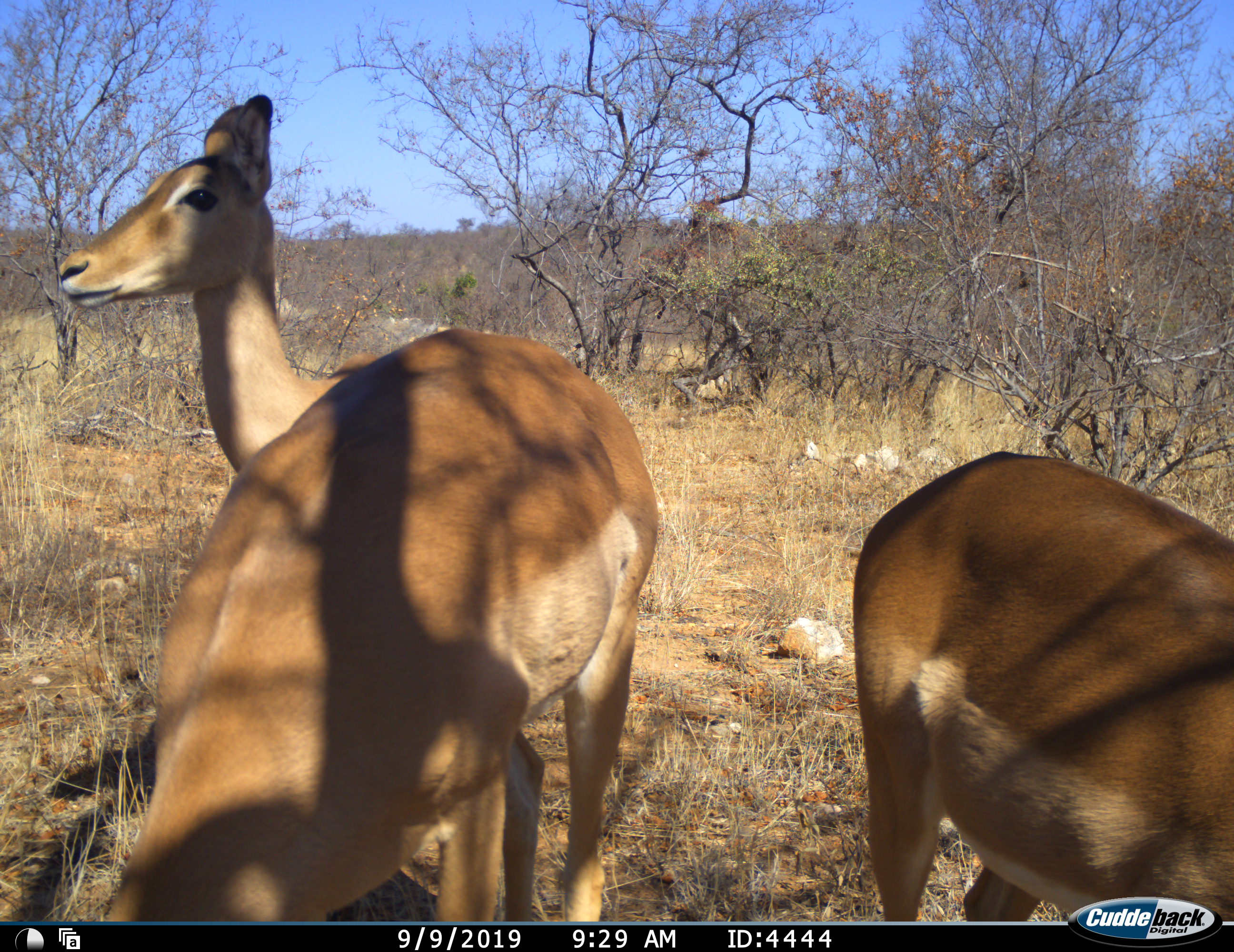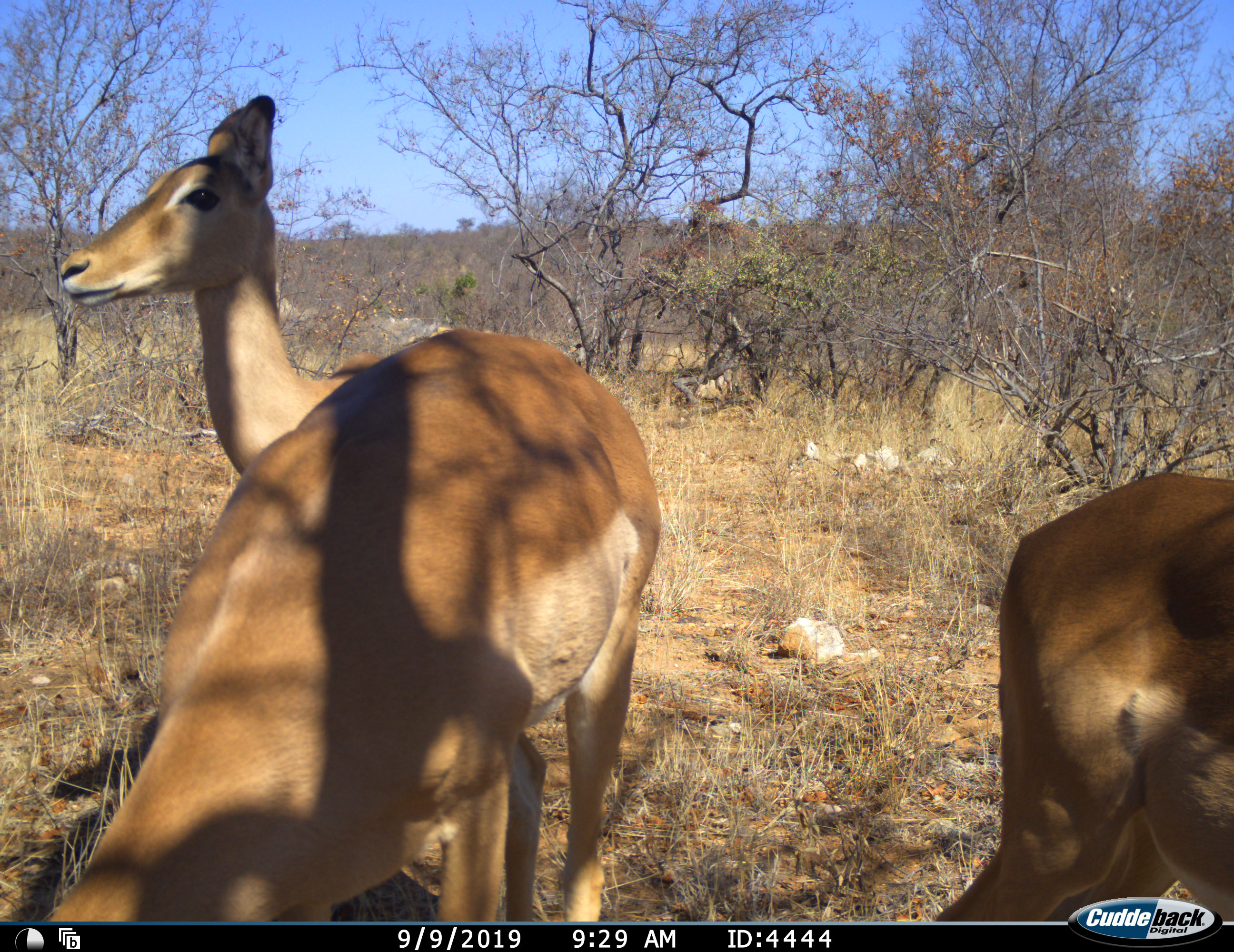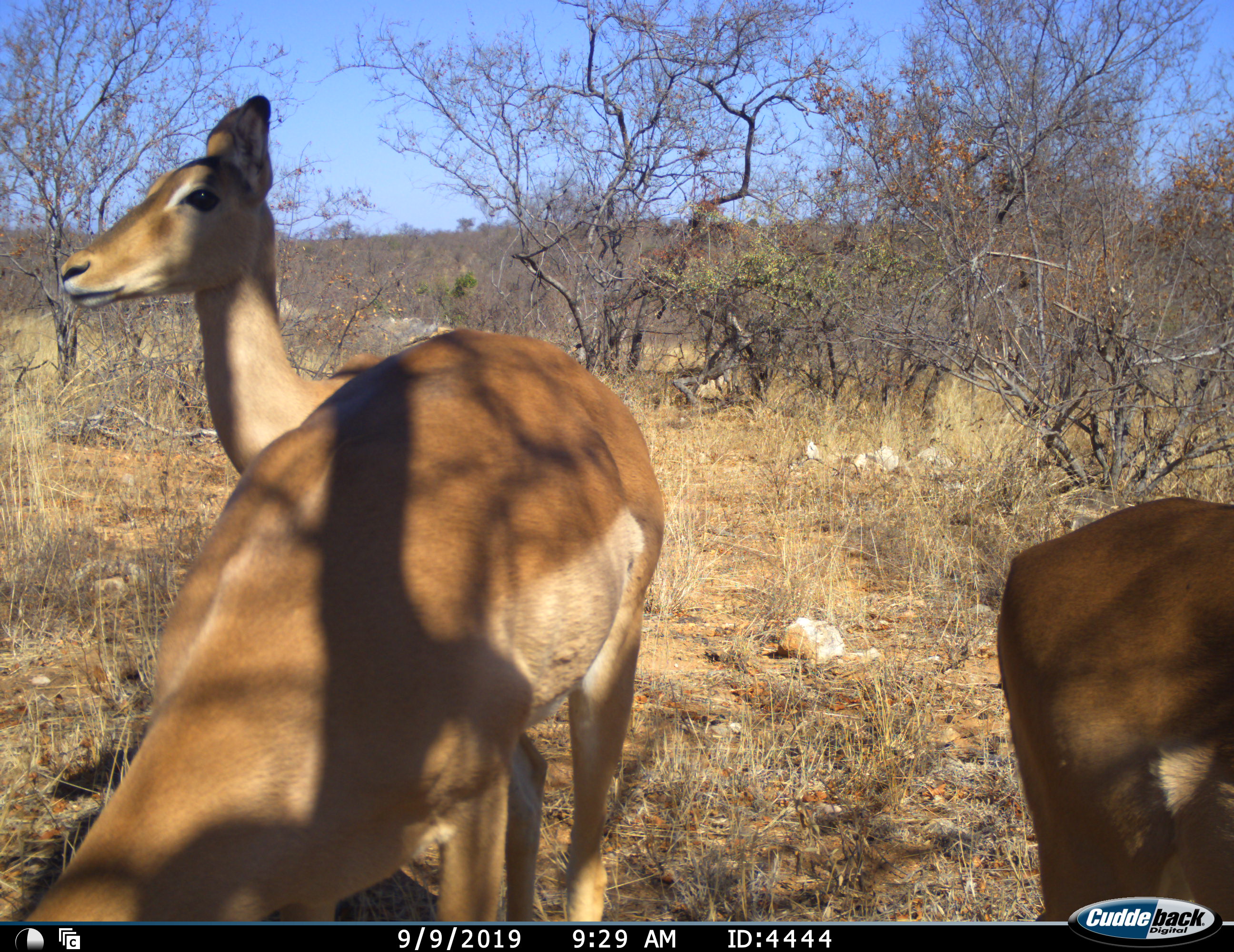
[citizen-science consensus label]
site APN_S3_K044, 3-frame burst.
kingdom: Animalia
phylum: Chordata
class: Mammalia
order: Artiodactyla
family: Bovidae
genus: Aepyceros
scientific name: Aepyceros melampus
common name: impala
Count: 3.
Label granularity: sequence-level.